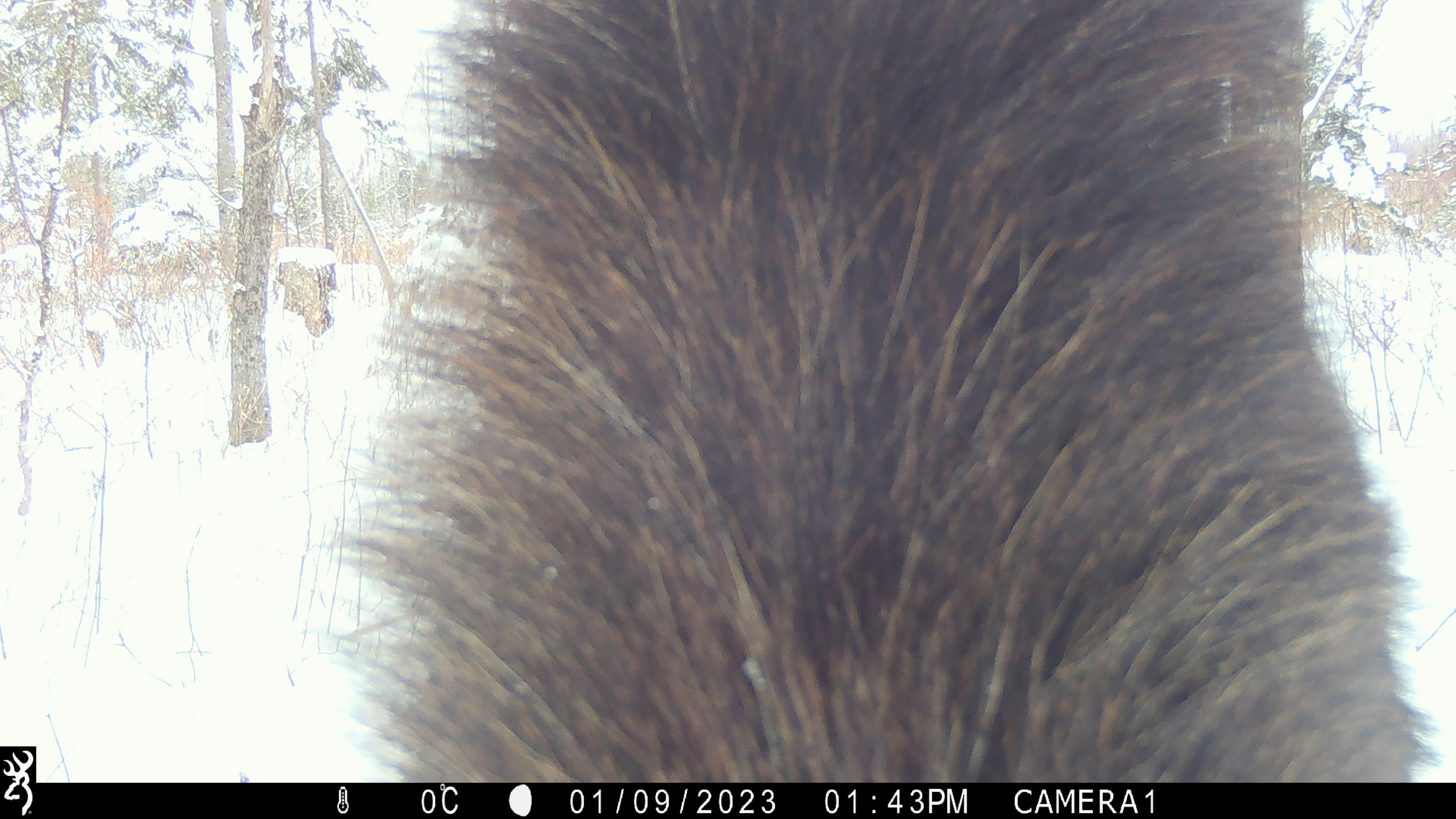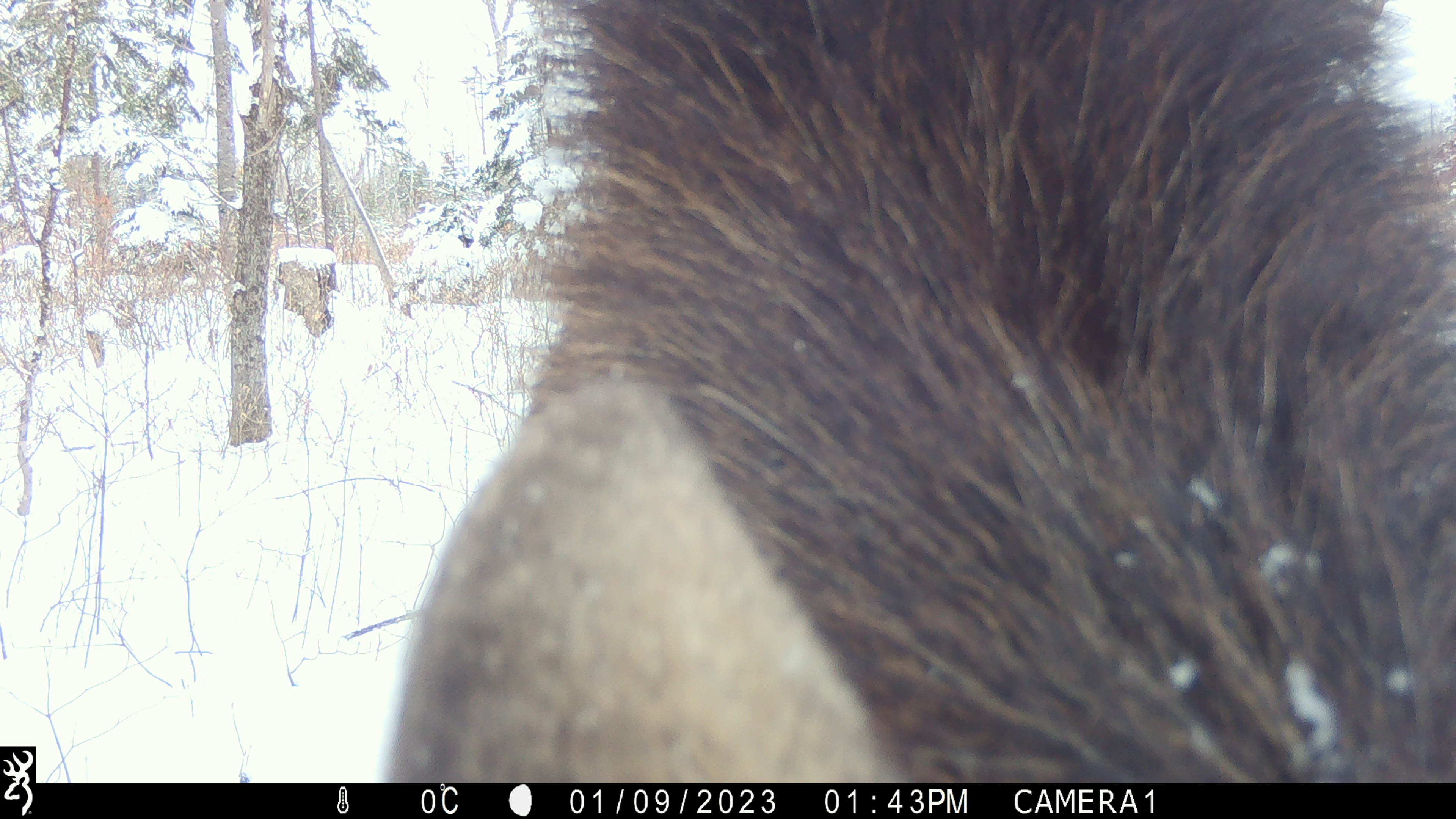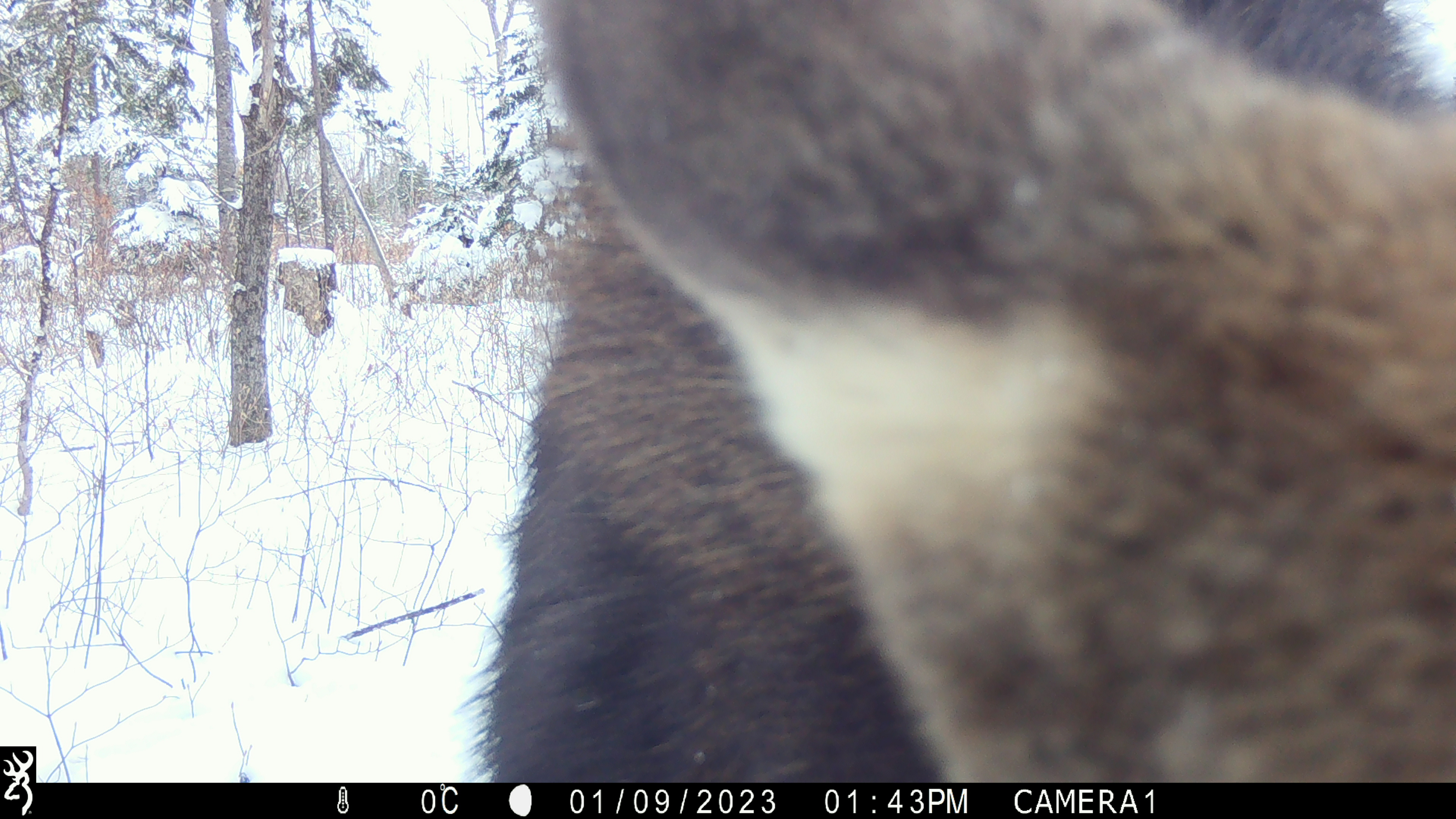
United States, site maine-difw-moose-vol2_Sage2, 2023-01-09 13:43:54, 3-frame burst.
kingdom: Animalia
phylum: Chordata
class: Mammalia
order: Artiodactyla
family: Cervidae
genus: Alces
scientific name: Alces alces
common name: moose